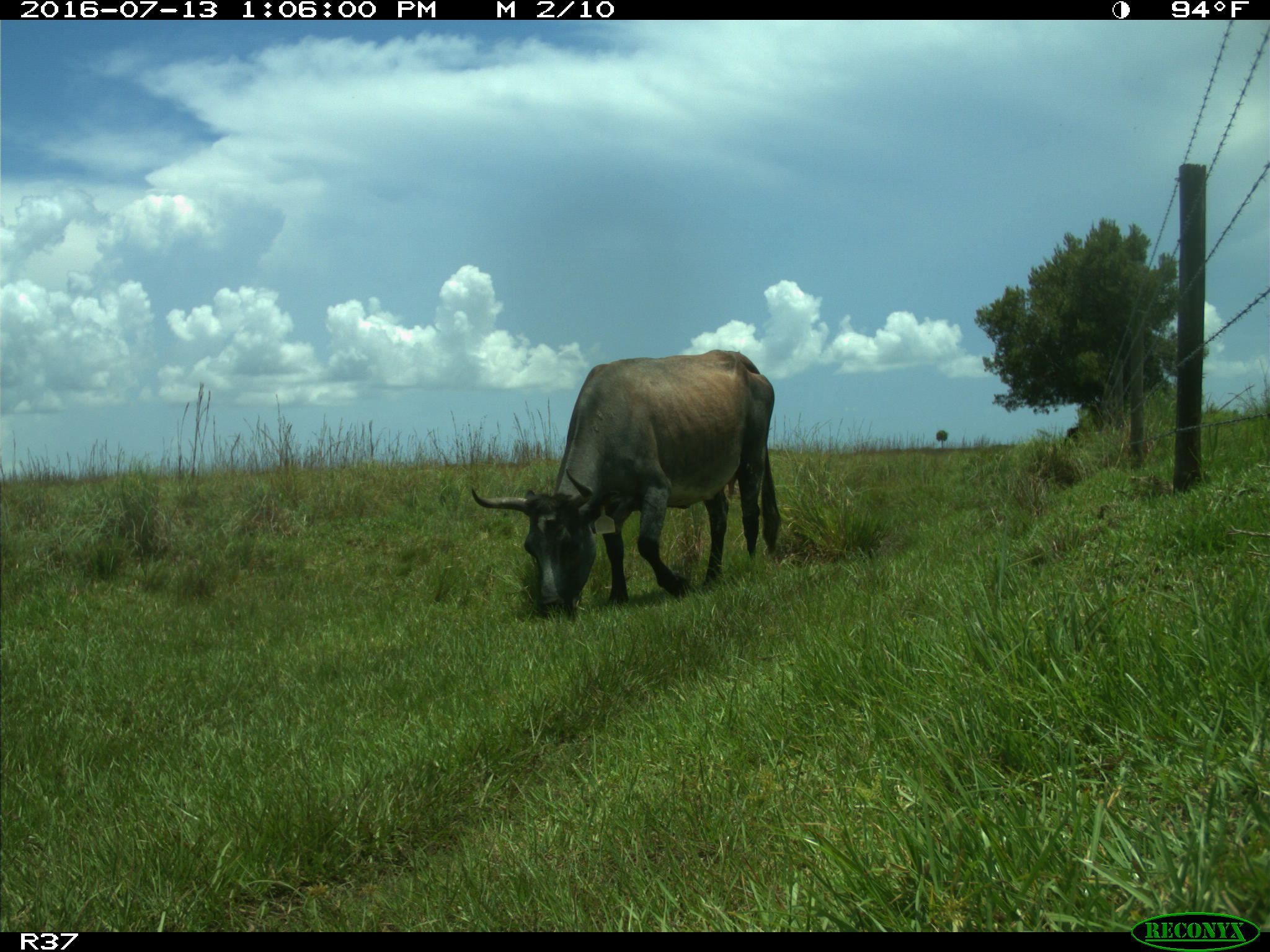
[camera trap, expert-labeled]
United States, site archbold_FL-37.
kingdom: Animalia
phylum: Chordata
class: Mammalia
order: Artiodactyla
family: Bovidae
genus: Bos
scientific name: Bos taurus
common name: domestic cow